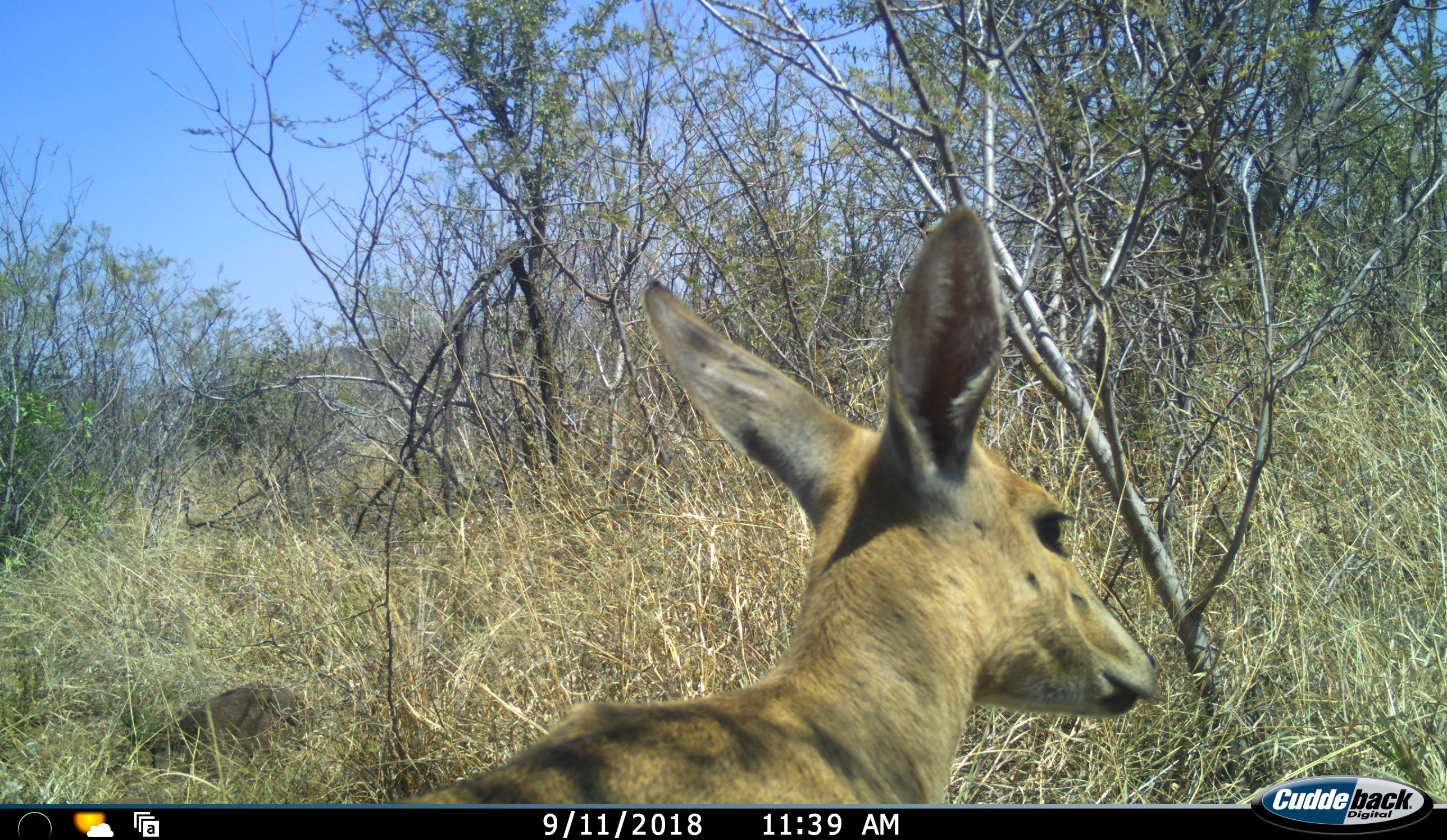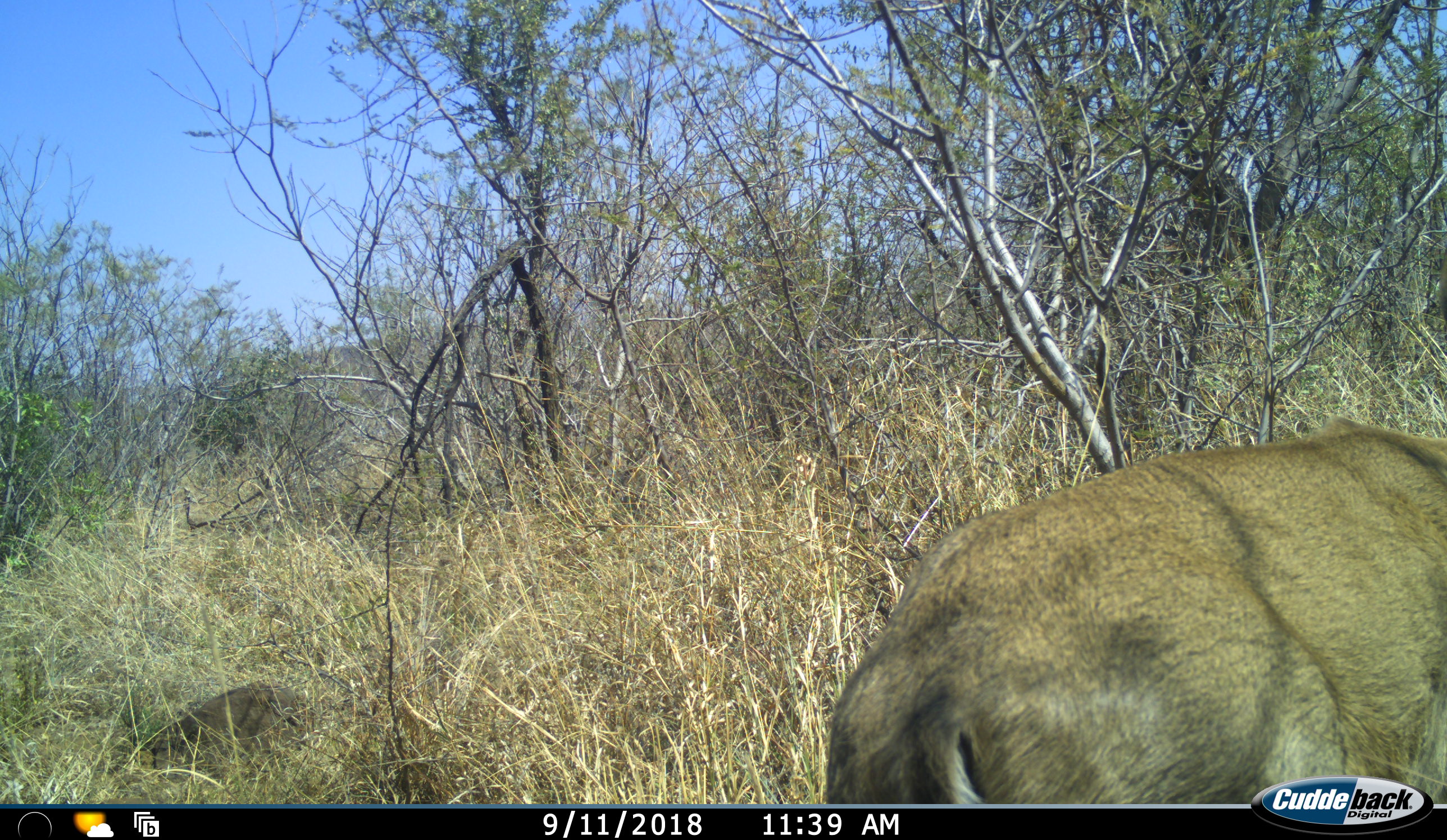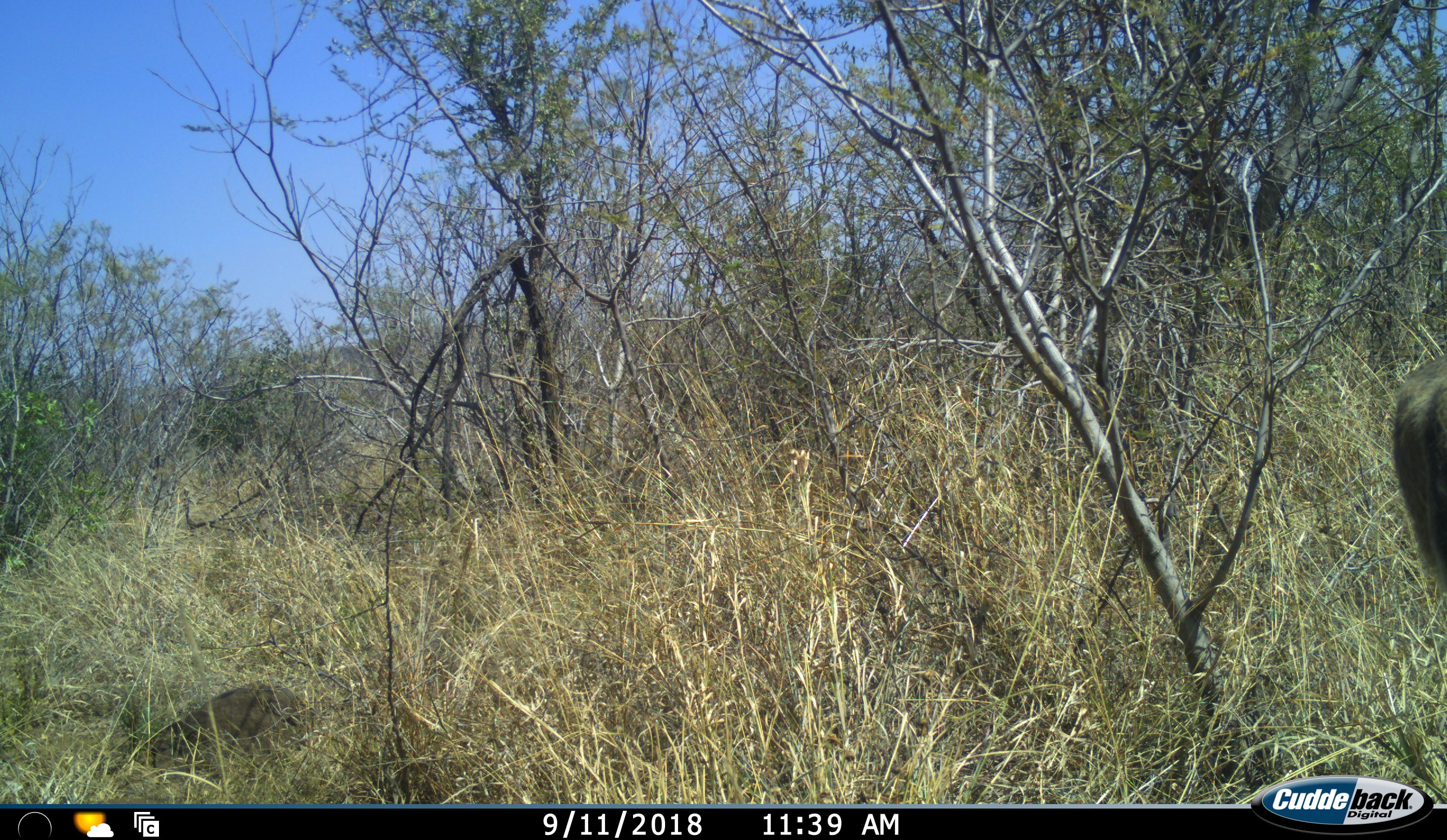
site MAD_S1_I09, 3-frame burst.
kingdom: Animalia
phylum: Chordata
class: Mammalia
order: Artiodactyla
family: Bovidae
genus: Sylvicapra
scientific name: Sylvicapra grimmia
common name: common duiker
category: duikercommongrey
Duikercommongrey (common duiker) (Sylvicapra grimmia), count 1. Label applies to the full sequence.